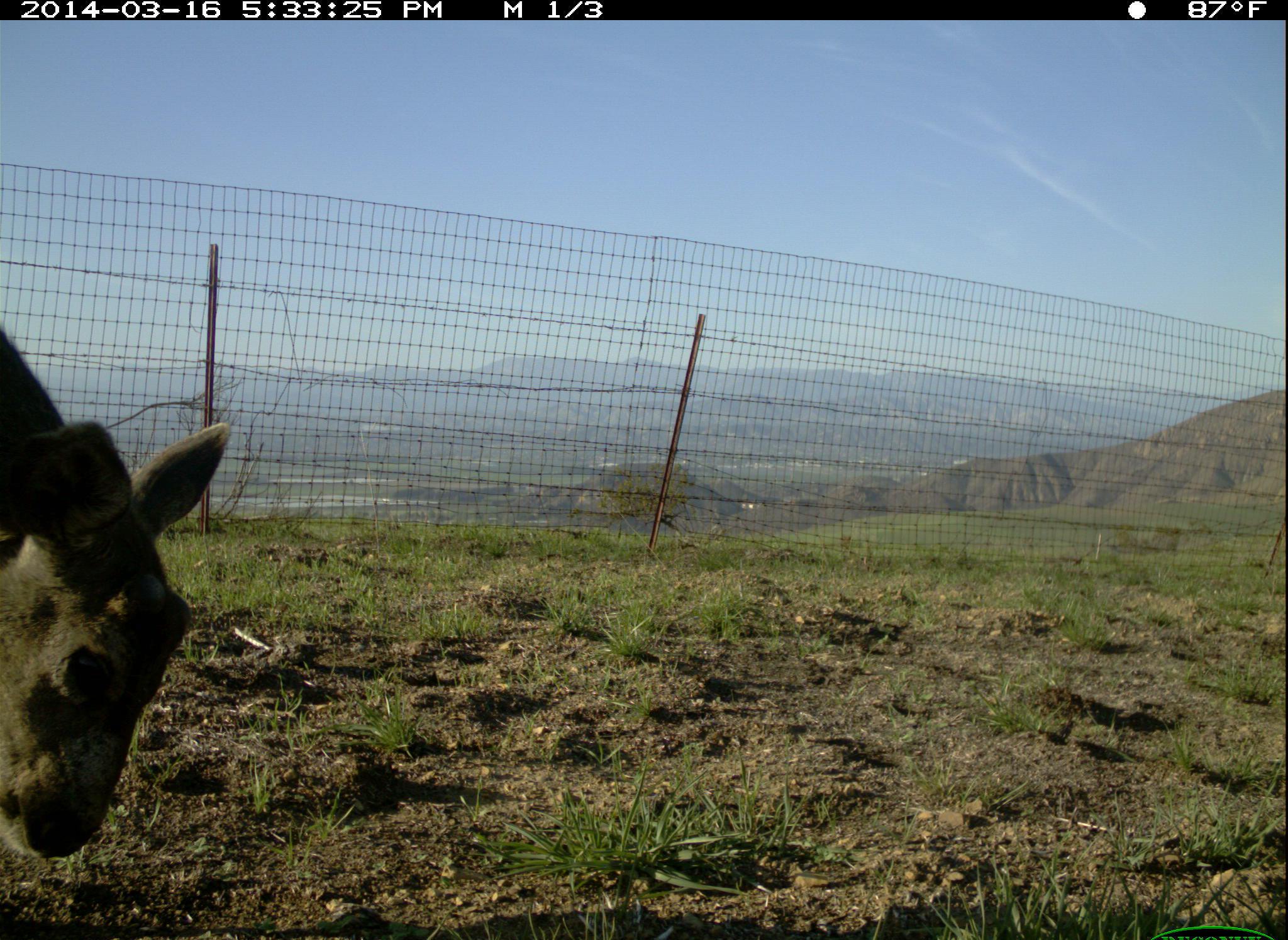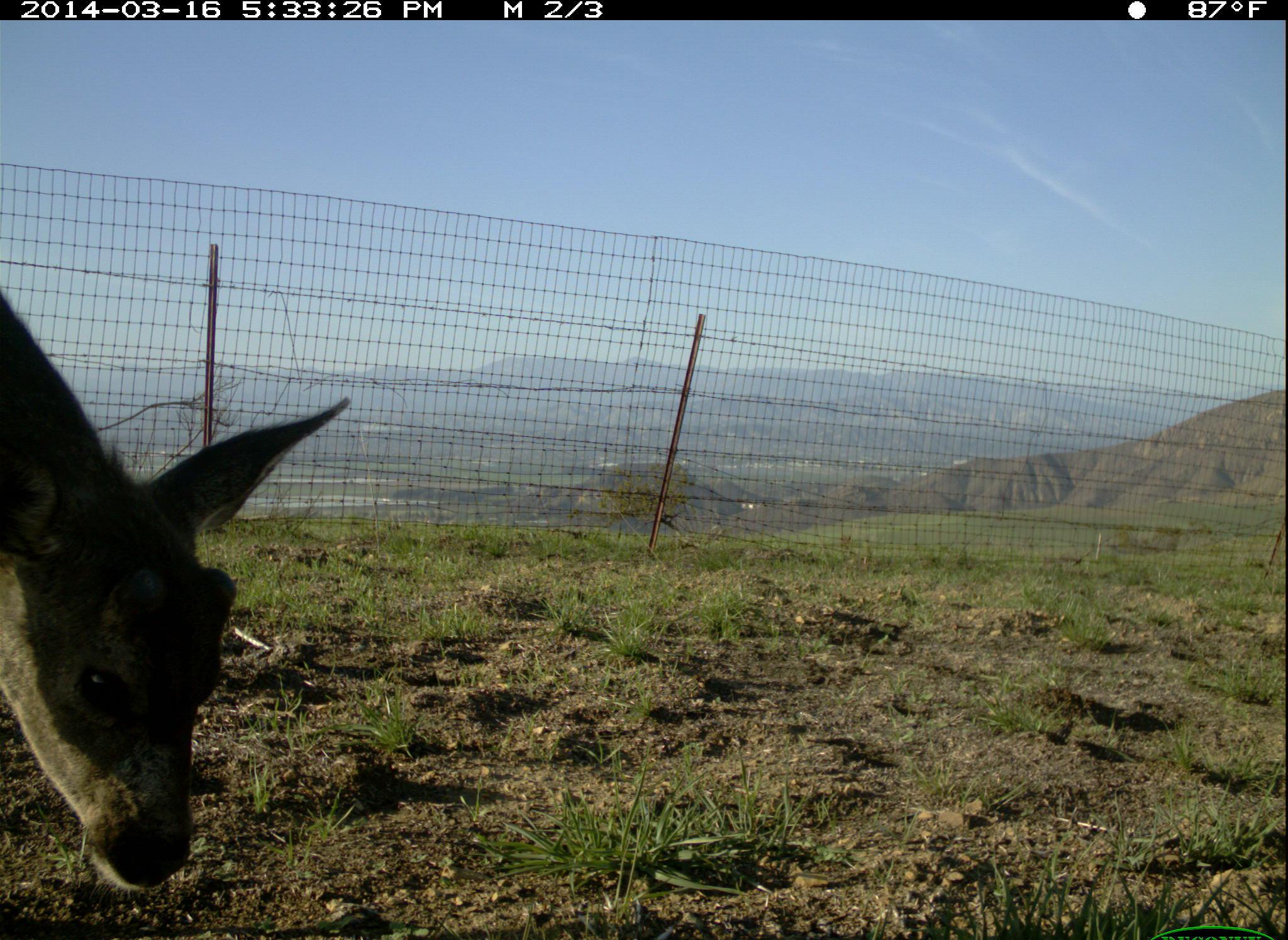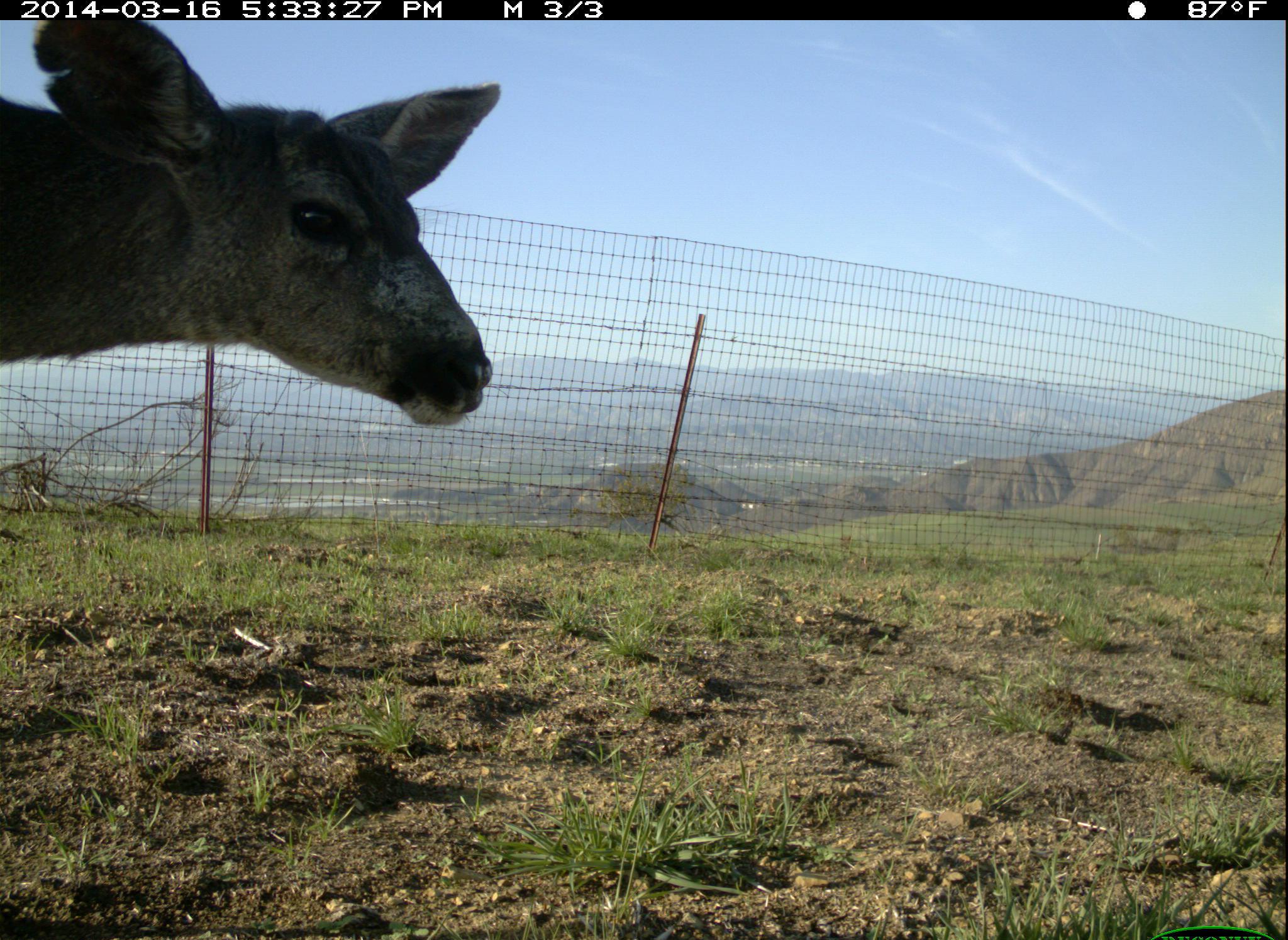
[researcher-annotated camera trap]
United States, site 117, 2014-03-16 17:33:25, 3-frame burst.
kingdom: Animalia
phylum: Chordata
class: Mammalia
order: Artiodactyla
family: Cervidae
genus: Odocoileus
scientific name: Odocoileus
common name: deer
Deer (Odocoileus).